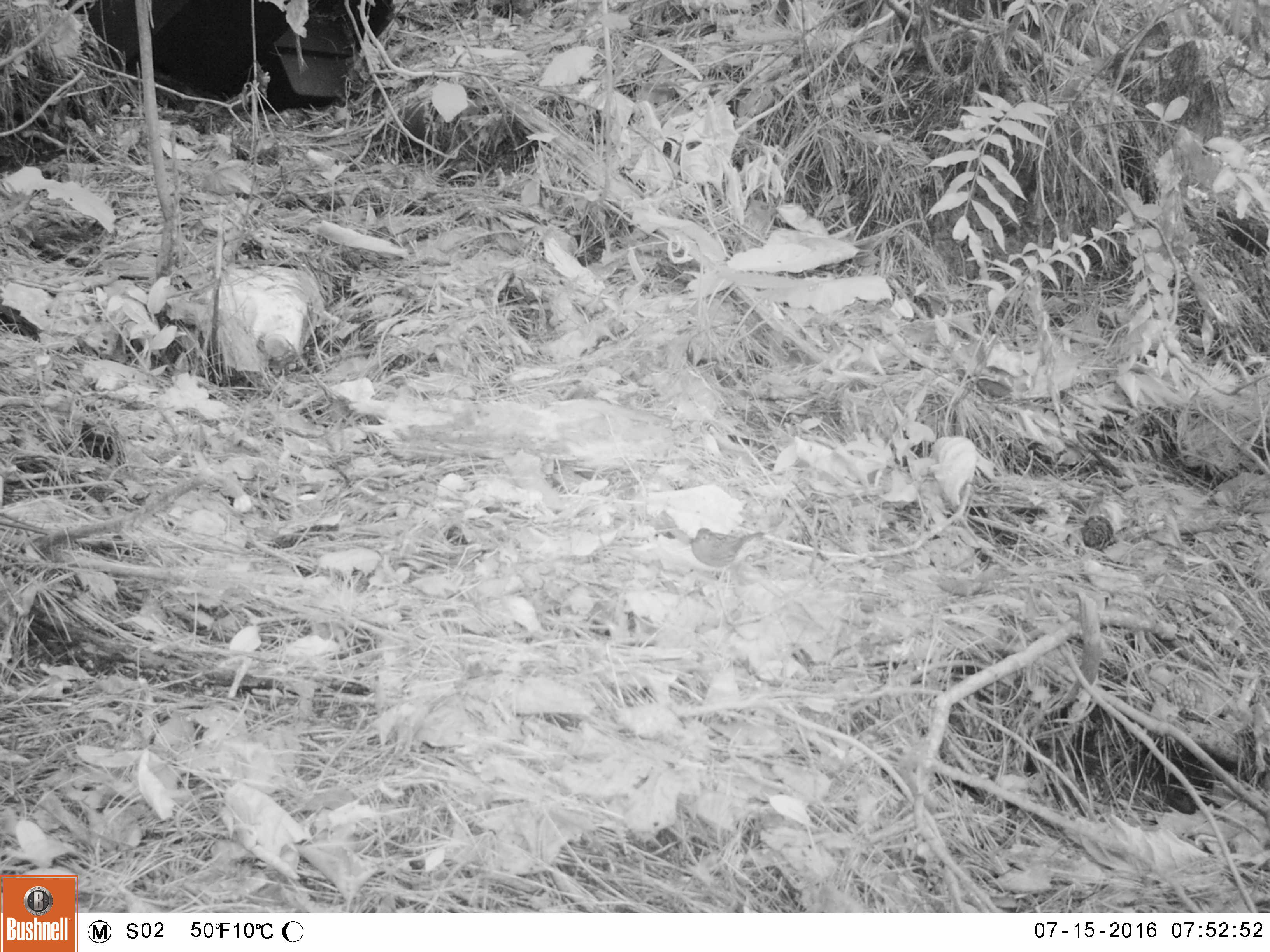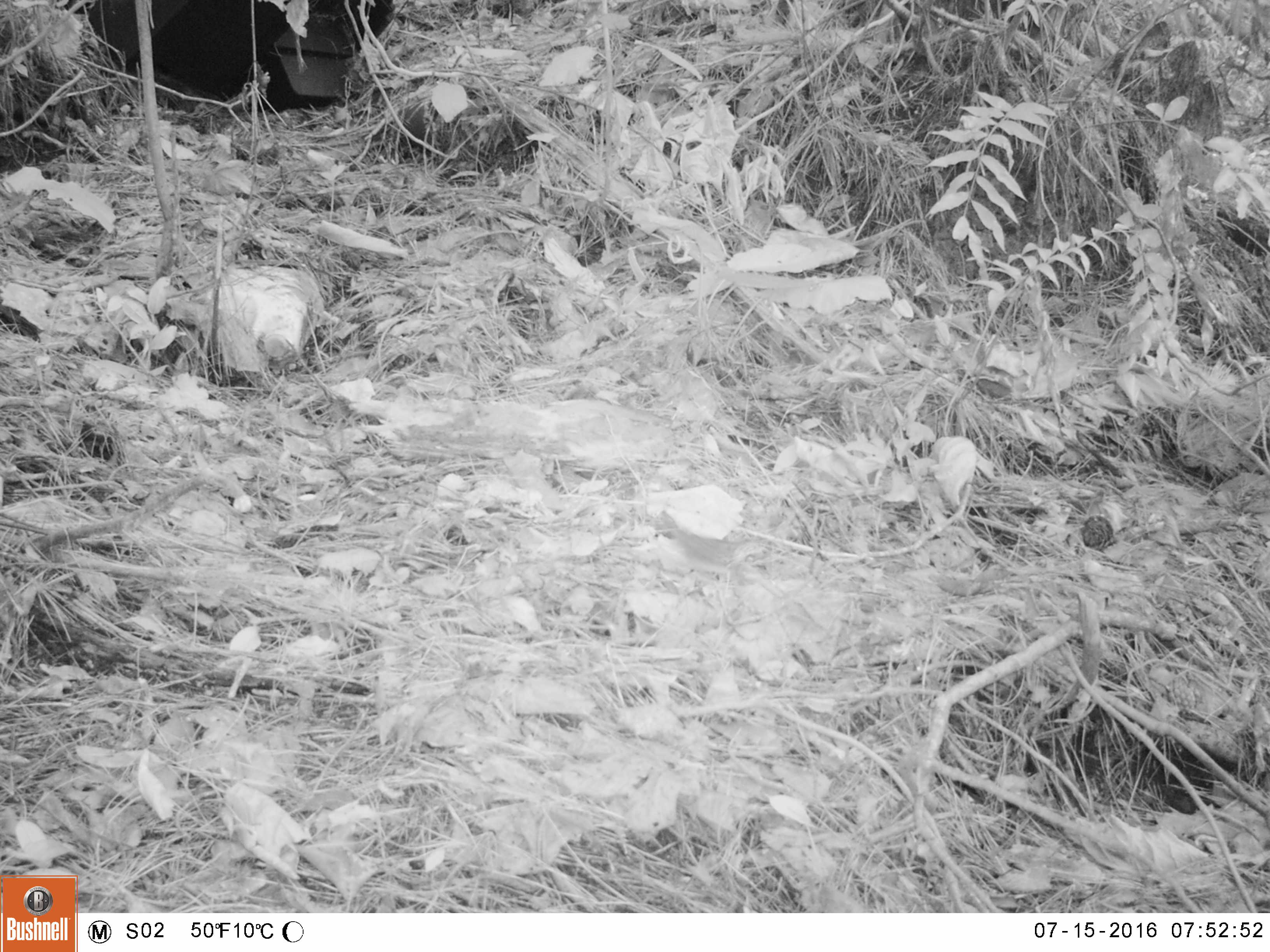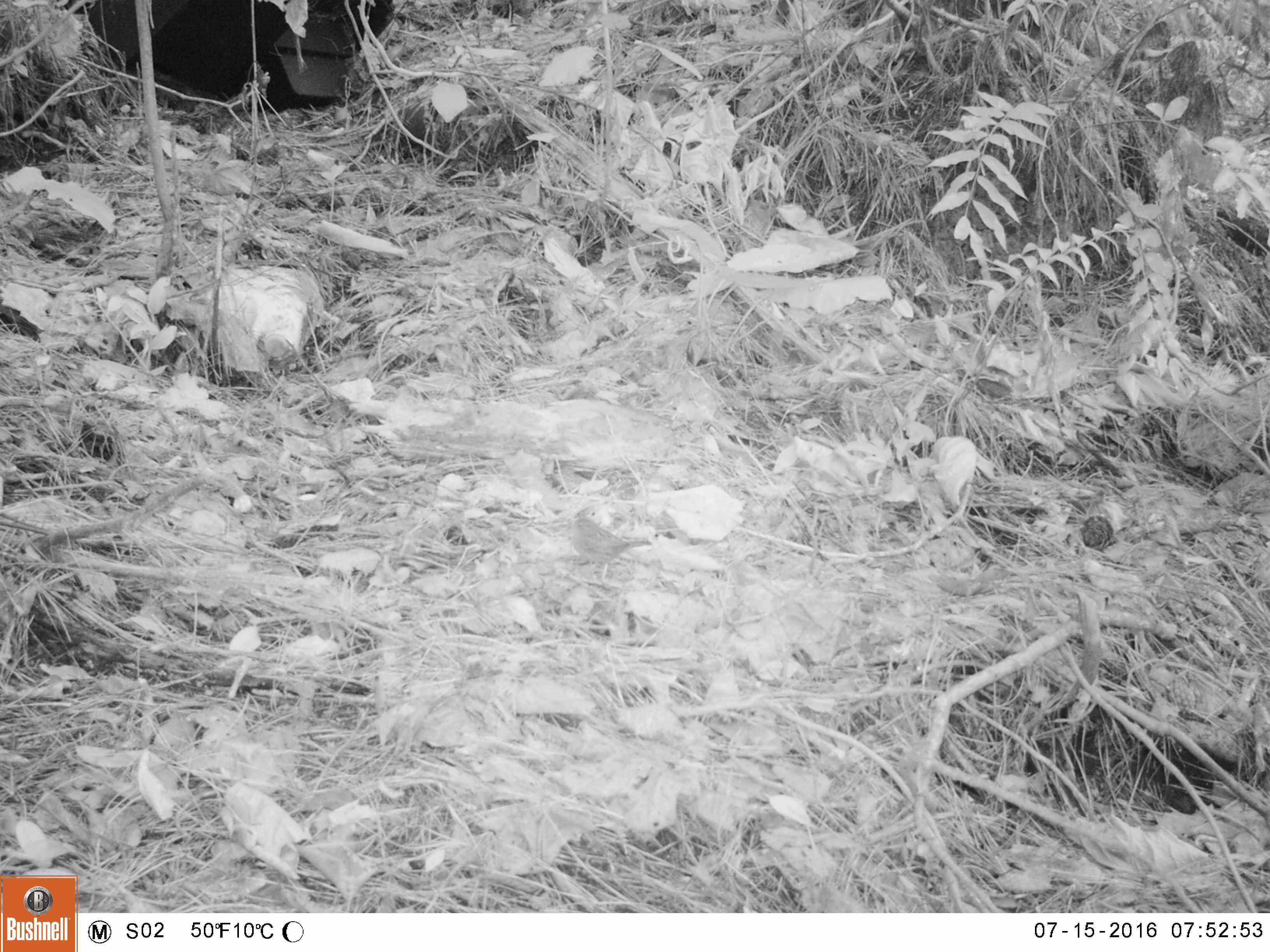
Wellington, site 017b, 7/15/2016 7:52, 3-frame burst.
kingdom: Animalia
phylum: Chordata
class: Aves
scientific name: Aves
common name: bird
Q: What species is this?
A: Bird (Aves).